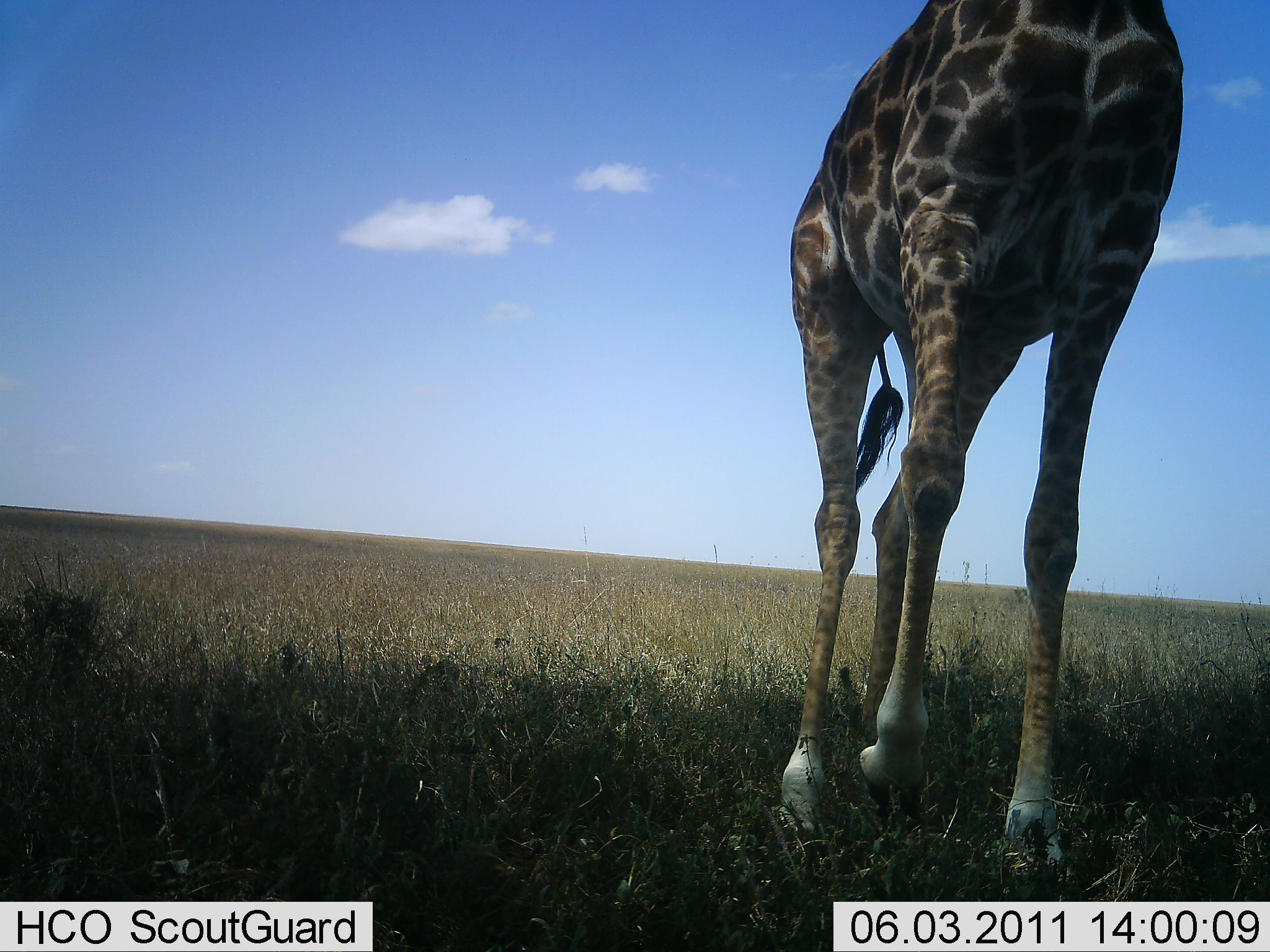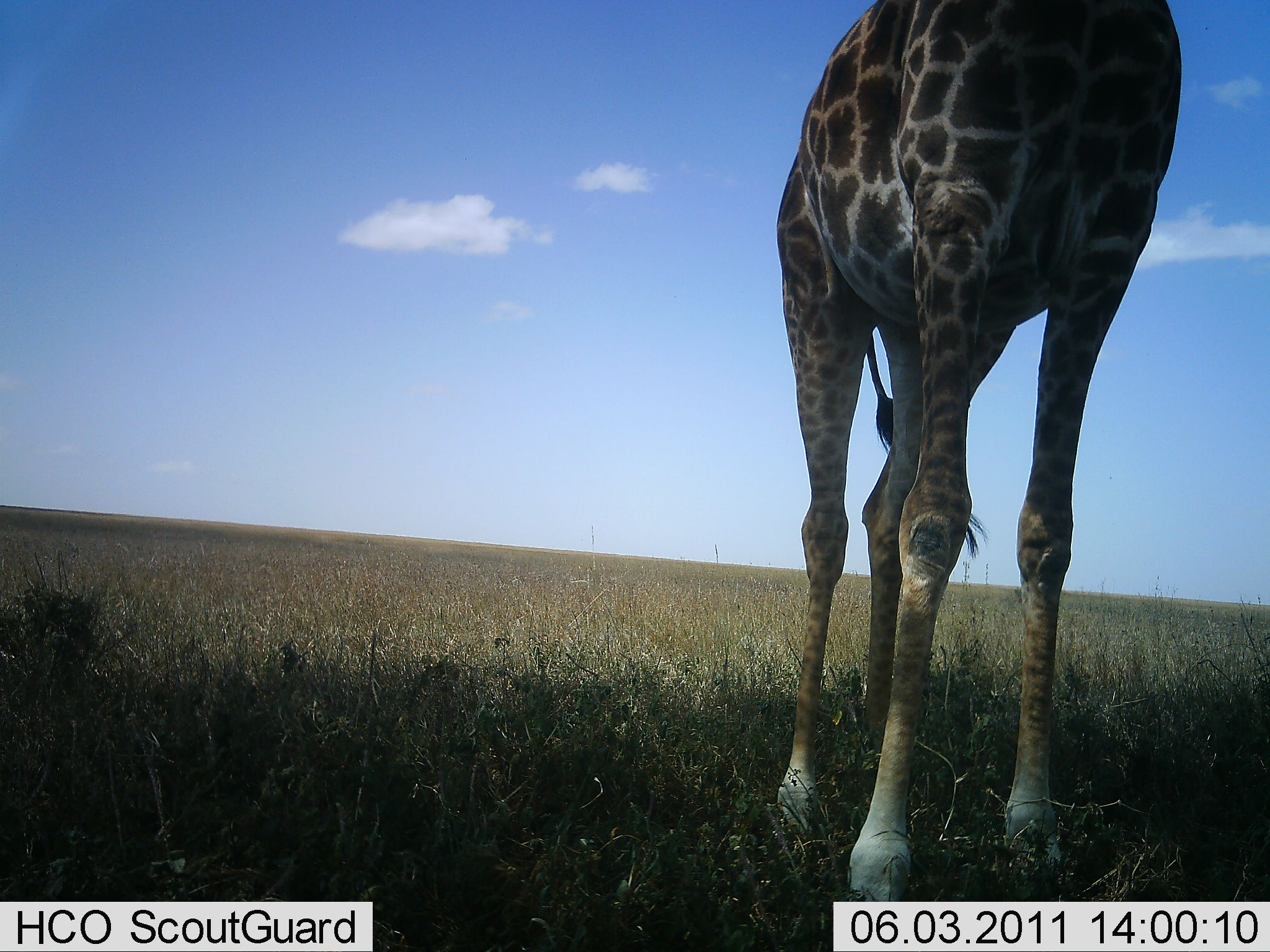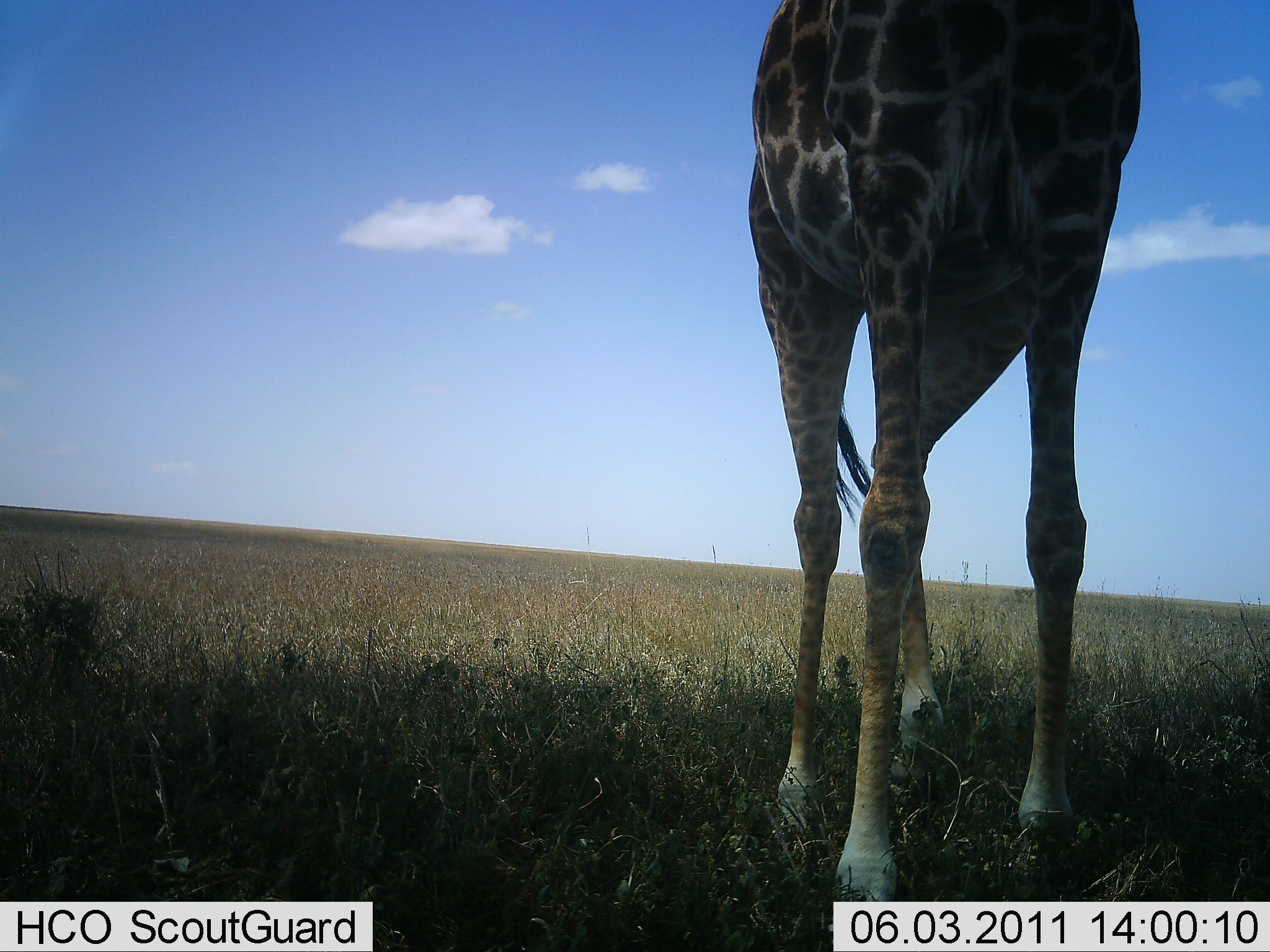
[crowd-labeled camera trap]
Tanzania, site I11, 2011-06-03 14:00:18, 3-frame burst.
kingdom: Animalia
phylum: Chordata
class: Mammalia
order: Artiodactyla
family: Giraffidae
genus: Giraffa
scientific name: Giraffa camelopardalis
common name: giraffe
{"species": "giraffe (Giraffa camelopardalis)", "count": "1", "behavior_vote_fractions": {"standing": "56%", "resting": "0%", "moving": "44%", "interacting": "0%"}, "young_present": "0%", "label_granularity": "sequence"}